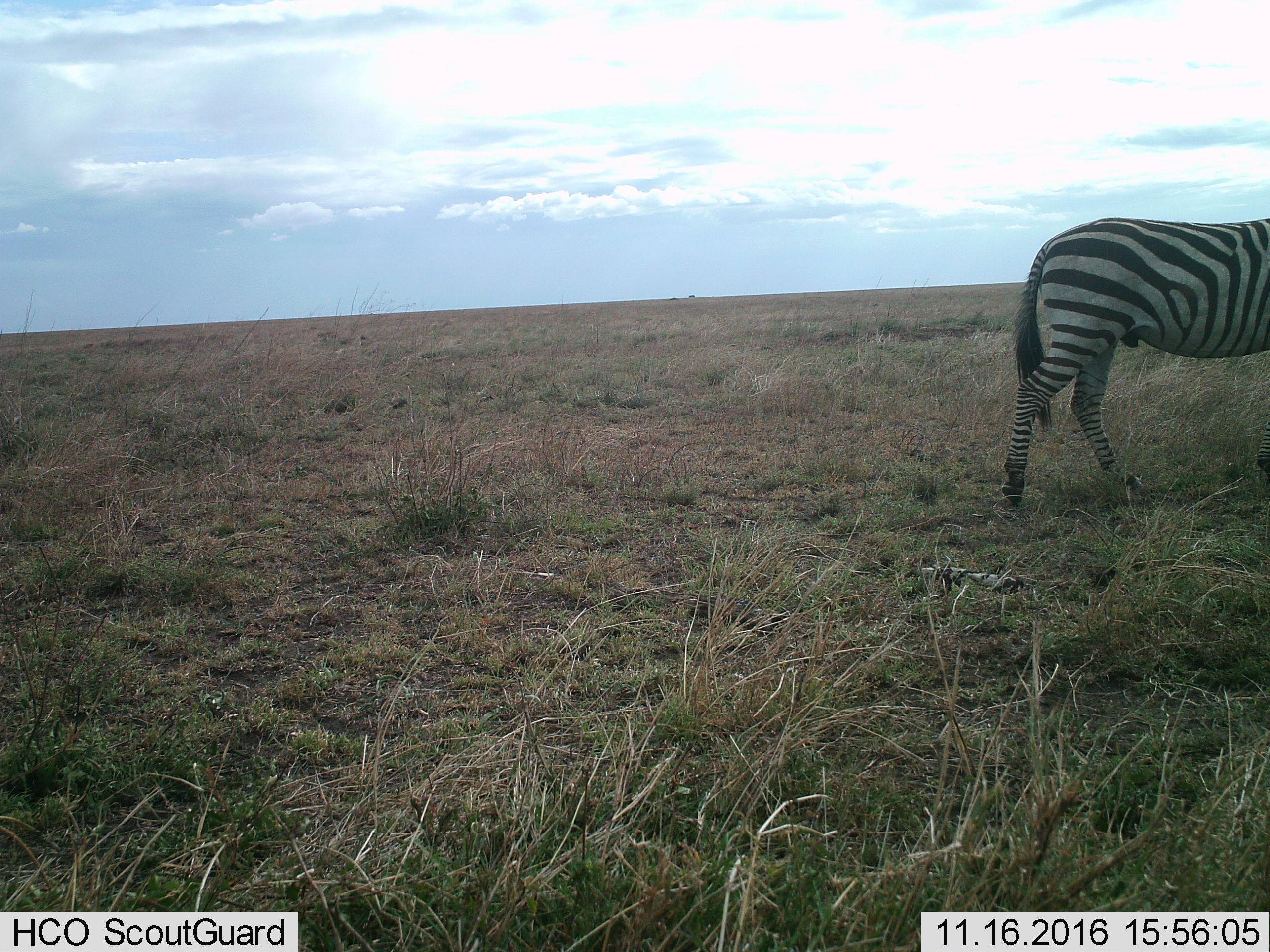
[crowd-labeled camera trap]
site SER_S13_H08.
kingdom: Animalia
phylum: Chordata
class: Mammalia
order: Perissodactyla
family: Equidae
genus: Equus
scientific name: Equus quagga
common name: plains zebra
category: zebraplains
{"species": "zebraplains (plains zebra) (Equus quagga)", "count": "1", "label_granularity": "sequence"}